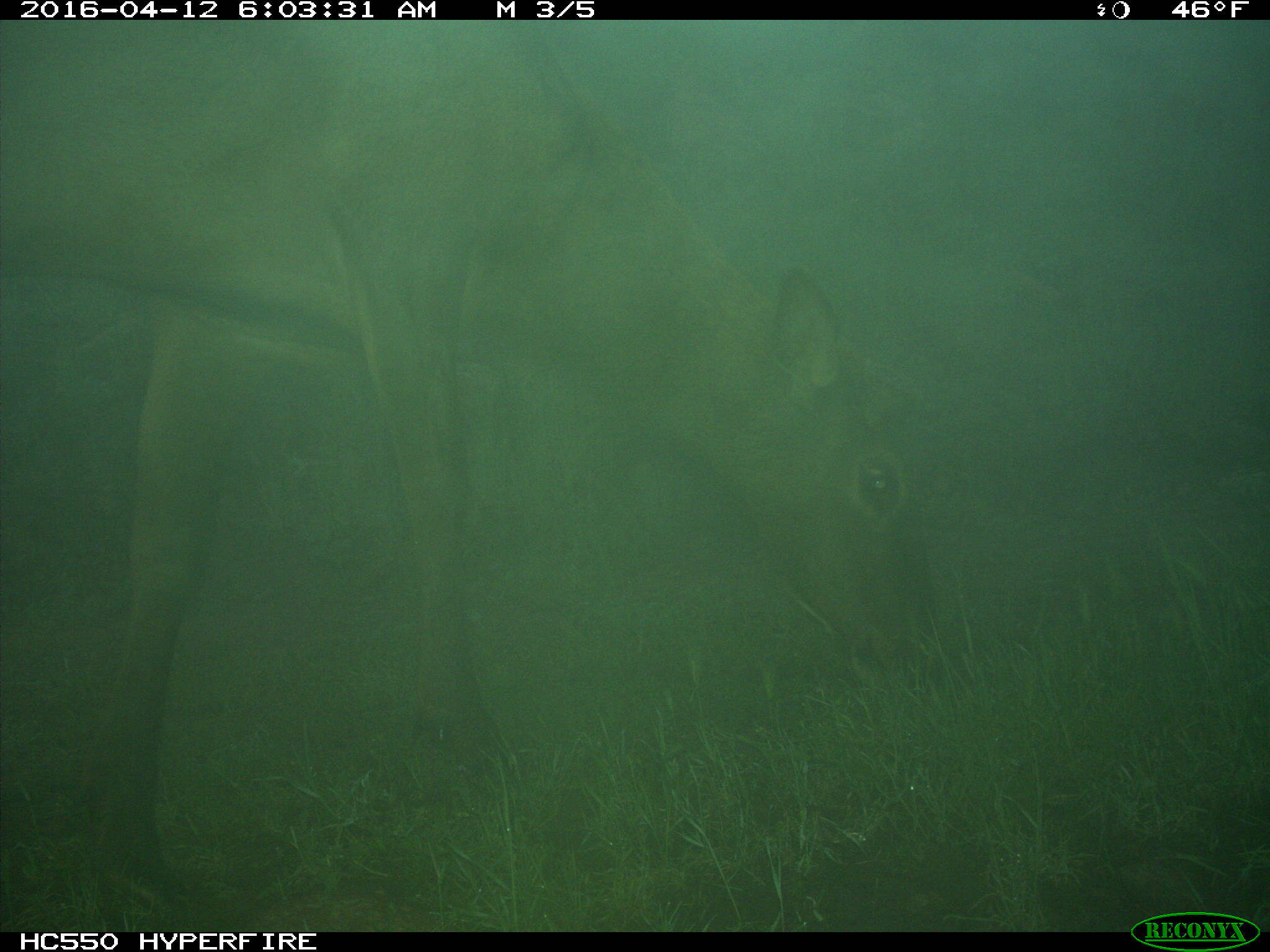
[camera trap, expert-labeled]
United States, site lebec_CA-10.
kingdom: Animalia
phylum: Chordata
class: Mammalia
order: Artiodactyla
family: Cervidae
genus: Cervus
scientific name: Cervus canadensis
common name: elk